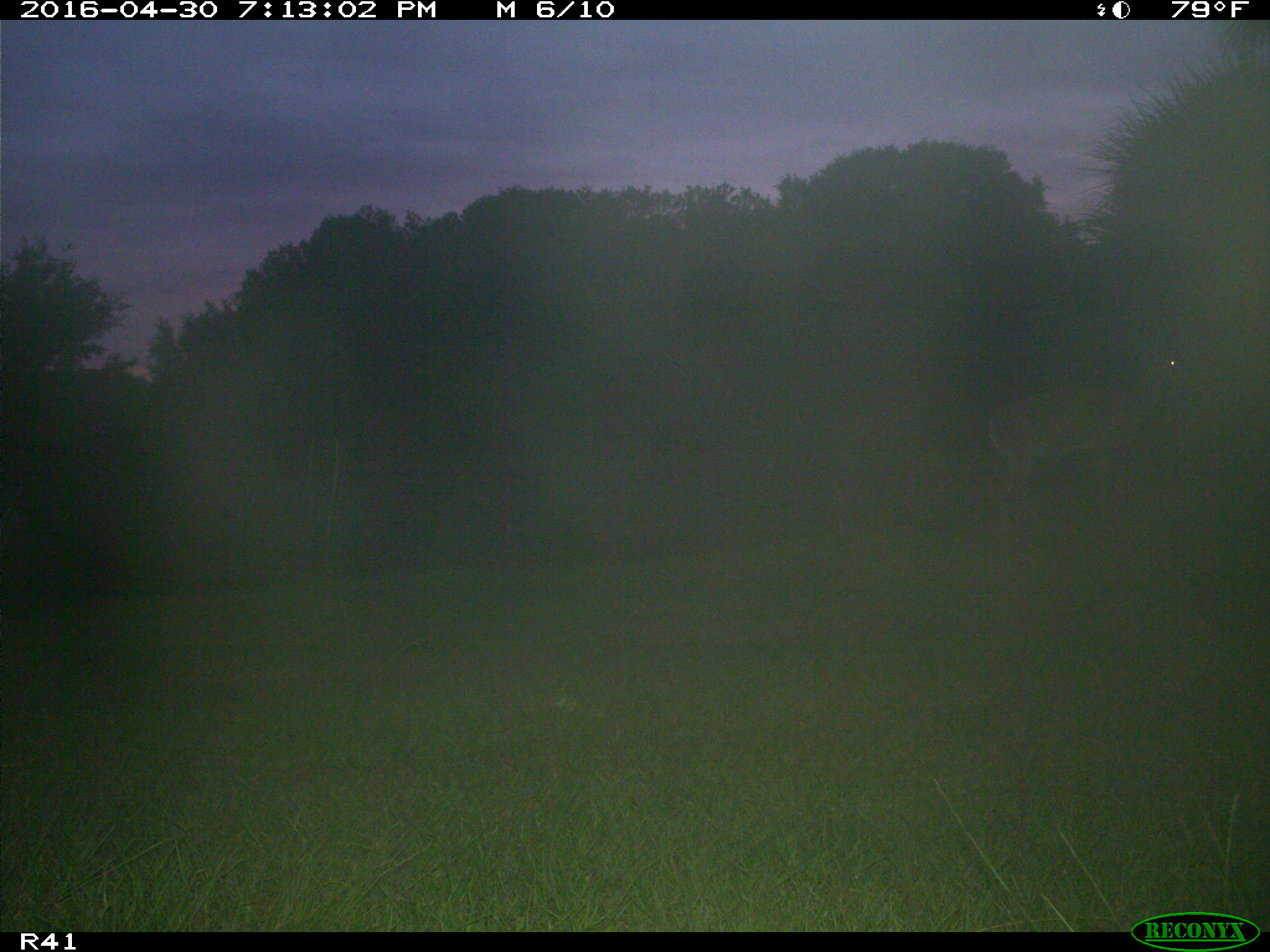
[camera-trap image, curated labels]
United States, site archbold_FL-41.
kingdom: Animalia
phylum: Chordata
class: Mammalia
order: Artiodactyla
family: Cervidae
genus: Odocoileus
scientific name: Odocoileus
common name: deer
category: unidentified deer